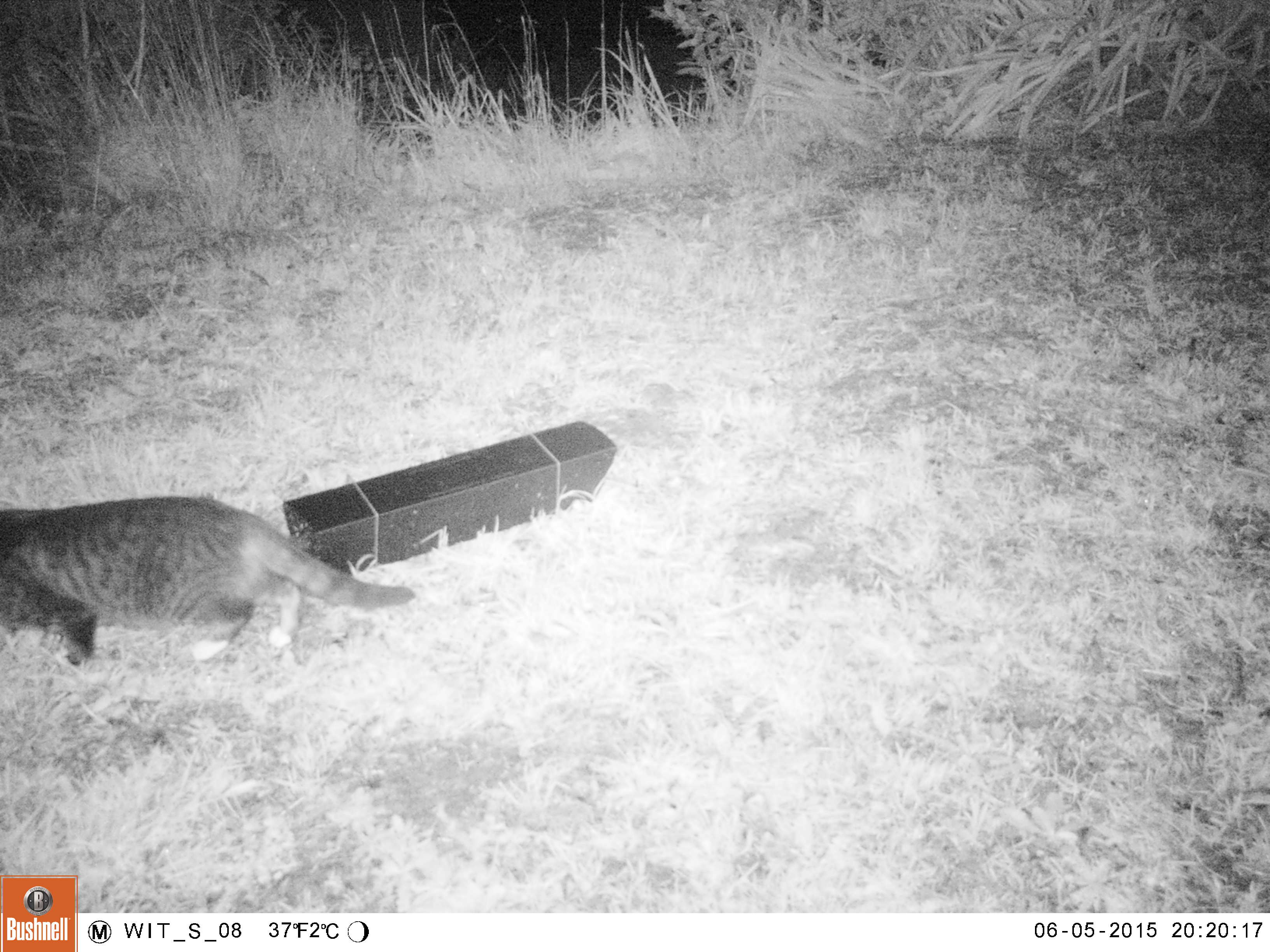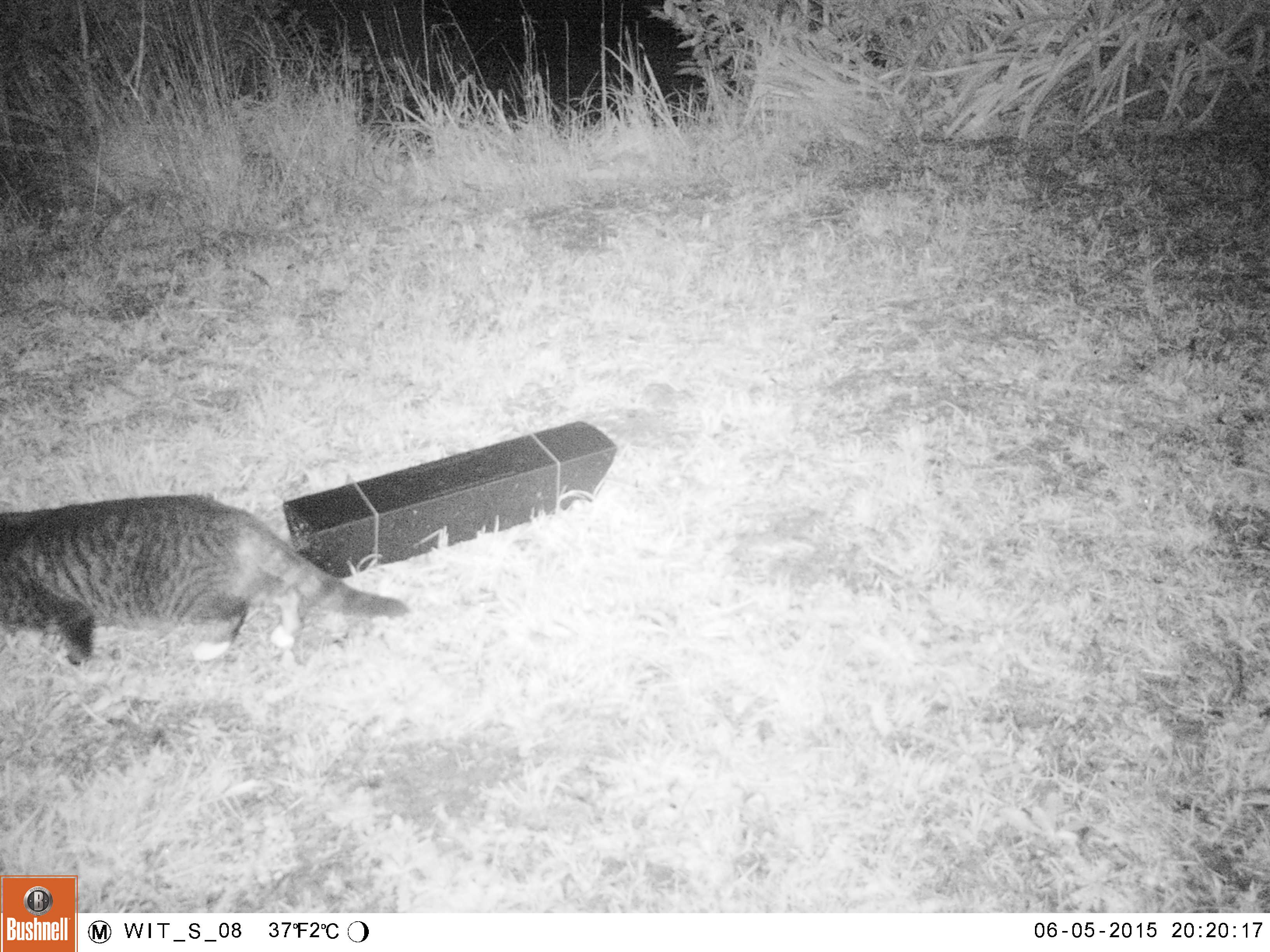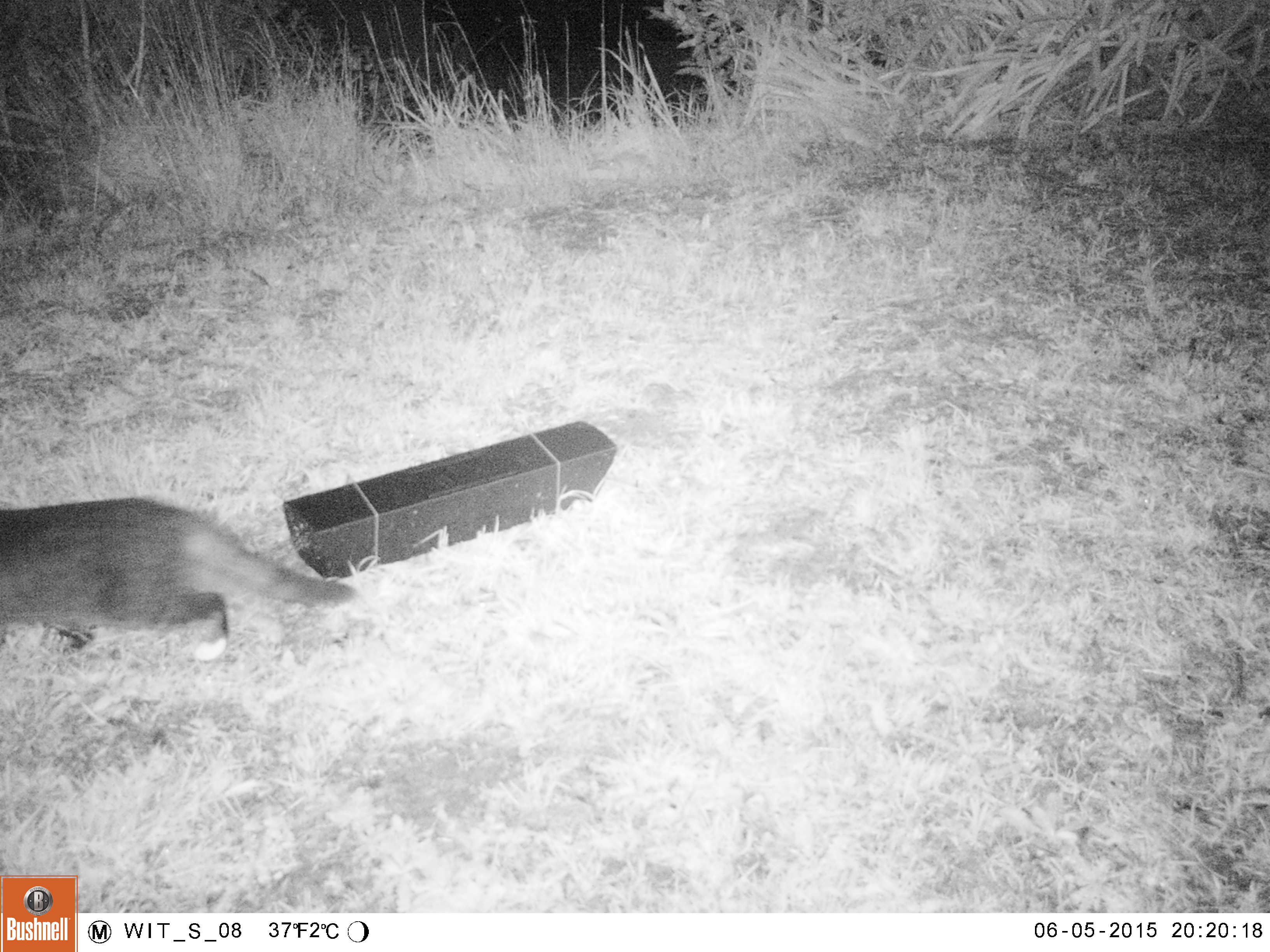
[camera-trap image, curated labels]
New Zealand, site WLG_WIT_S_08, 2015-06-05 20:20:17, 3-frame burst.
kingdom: Animalia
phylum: Chordata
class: Mammalia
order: Carnivora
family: Felidae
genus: Felis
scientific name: Felis catus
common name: domestic cat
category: cat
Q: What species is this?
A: Cat (domestic cat) (Felis catus).